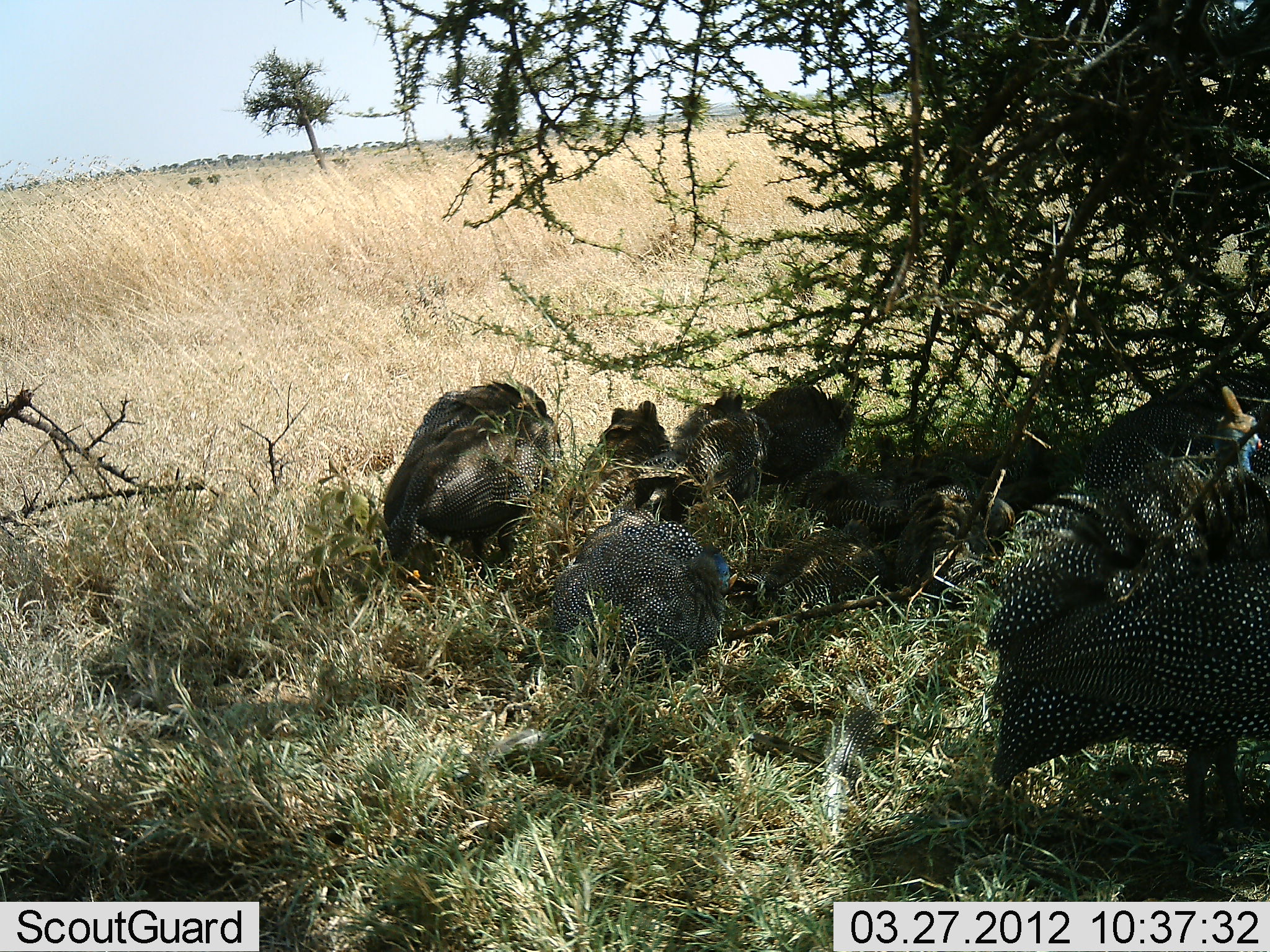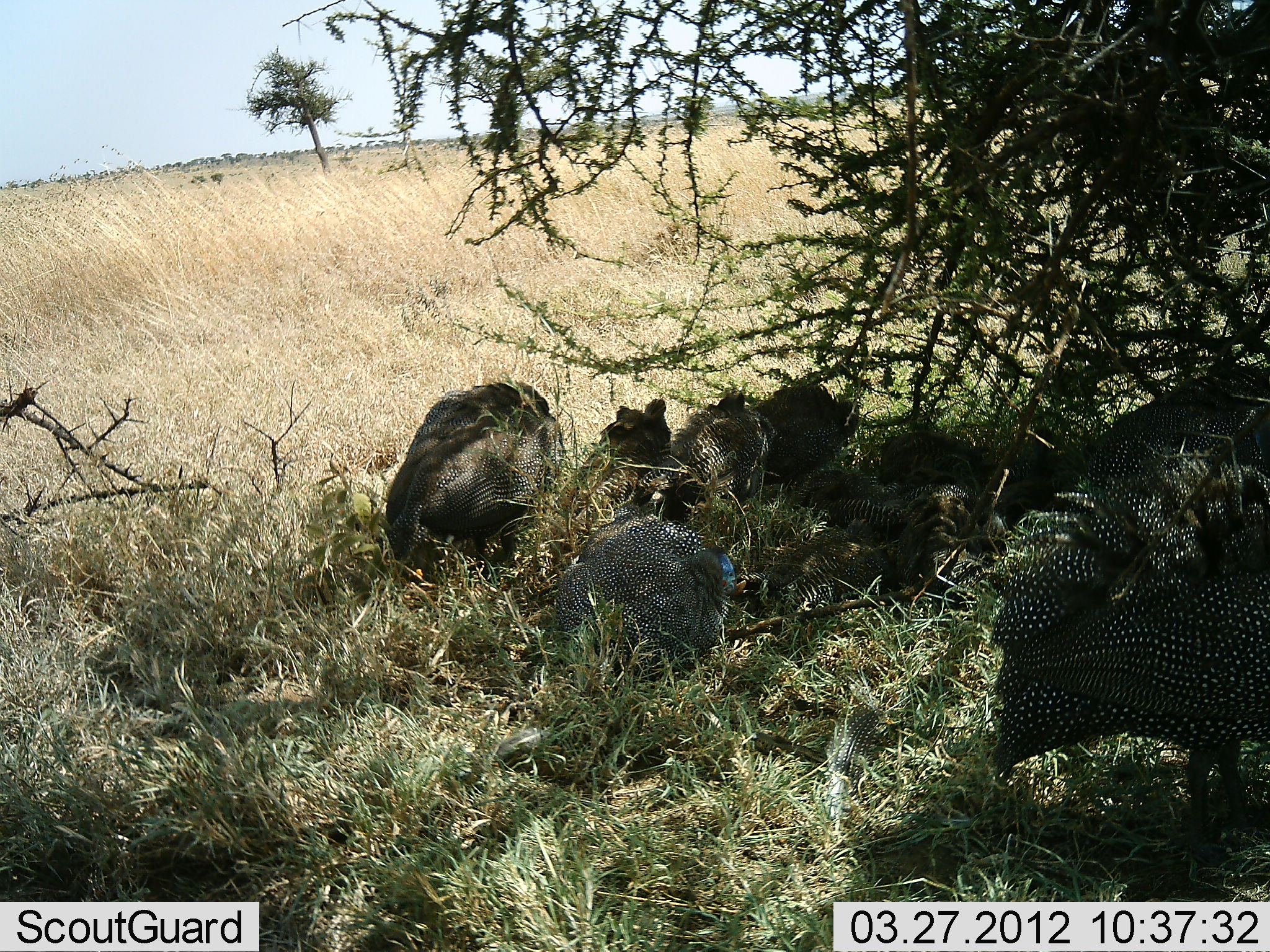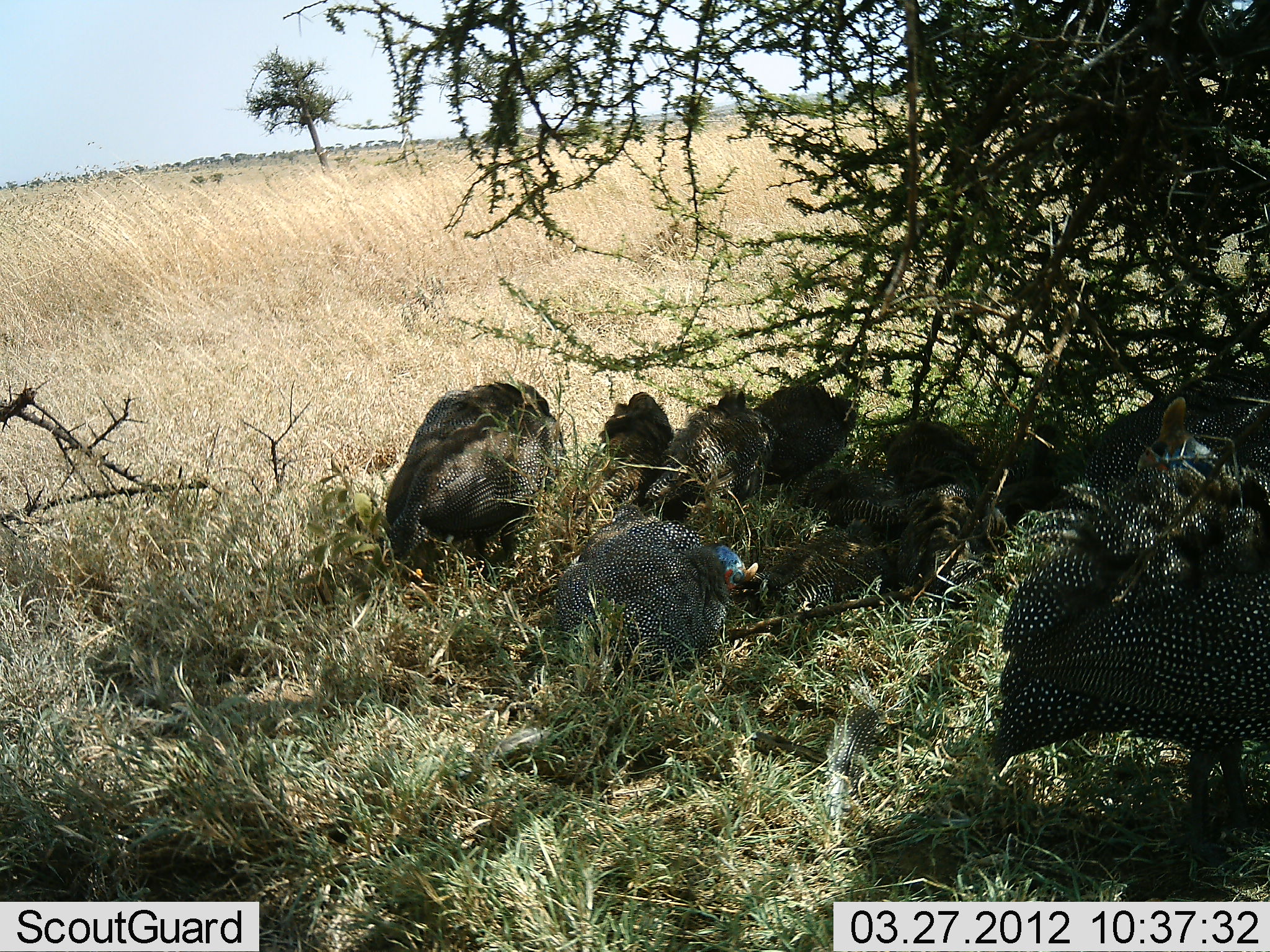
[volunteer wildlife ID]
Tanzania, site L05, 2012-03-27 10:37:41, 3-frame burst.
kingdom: Animalia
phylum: Chordata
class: Aves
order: Galliformes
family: Numididae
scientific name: Numididae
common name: guinea fowl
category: guineafowl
Guineafowl (guinea fowl) (Numididae), count 8. Behavior (volunteer vote fractions): standing 55%, resting 80%, moving 20%, interacting 10%. Young present (vote fraction): 5%. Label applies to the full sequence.